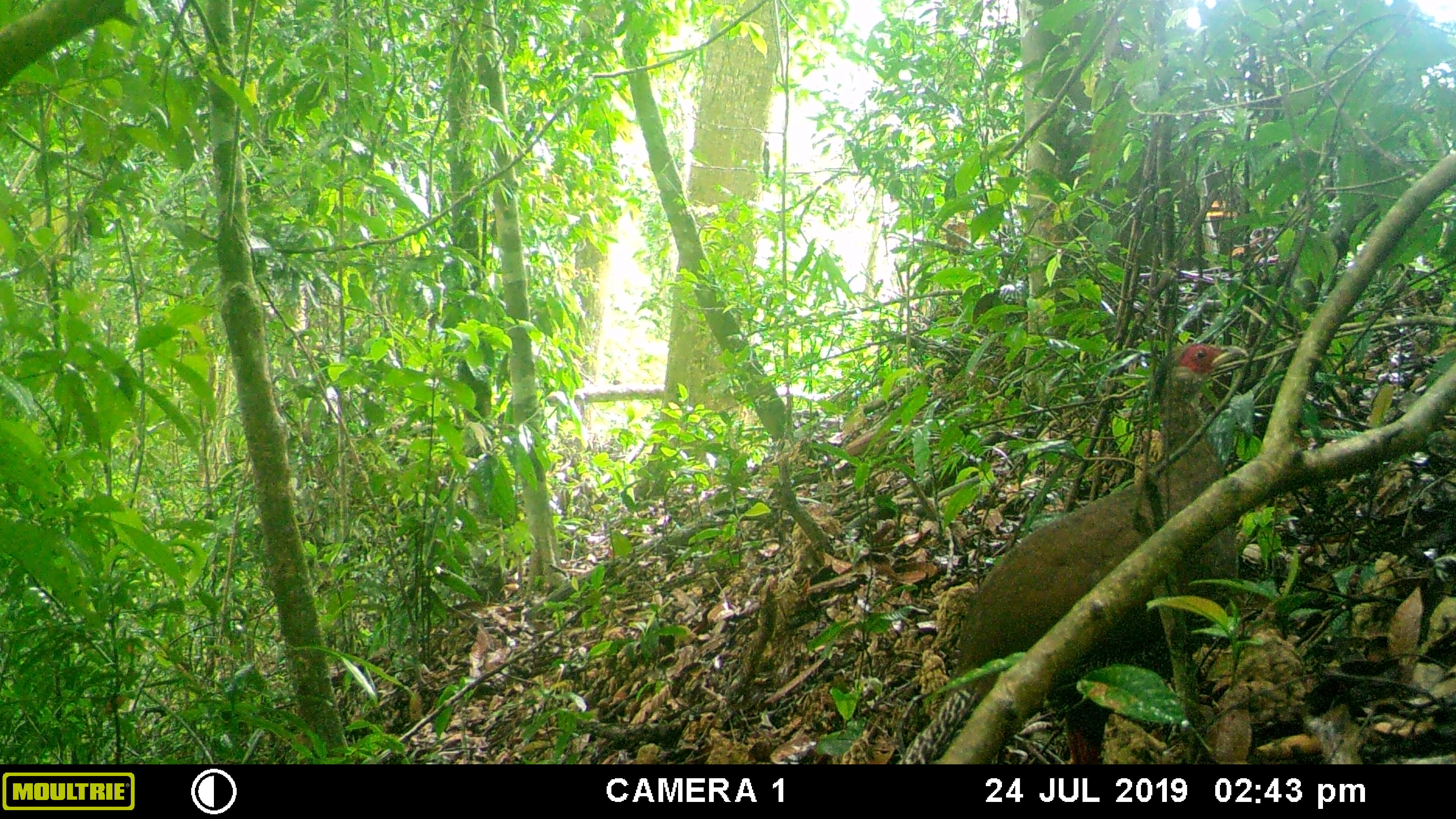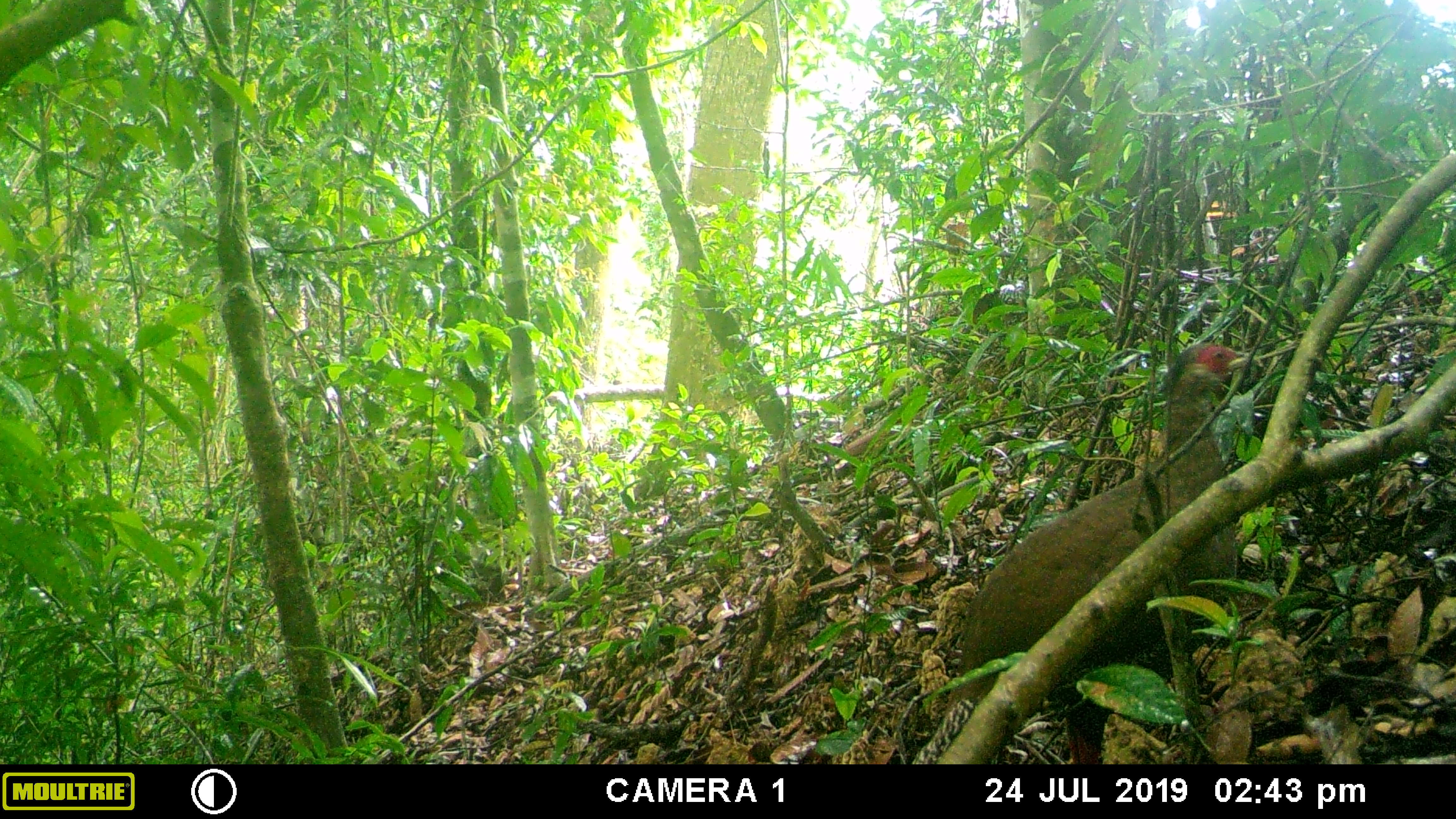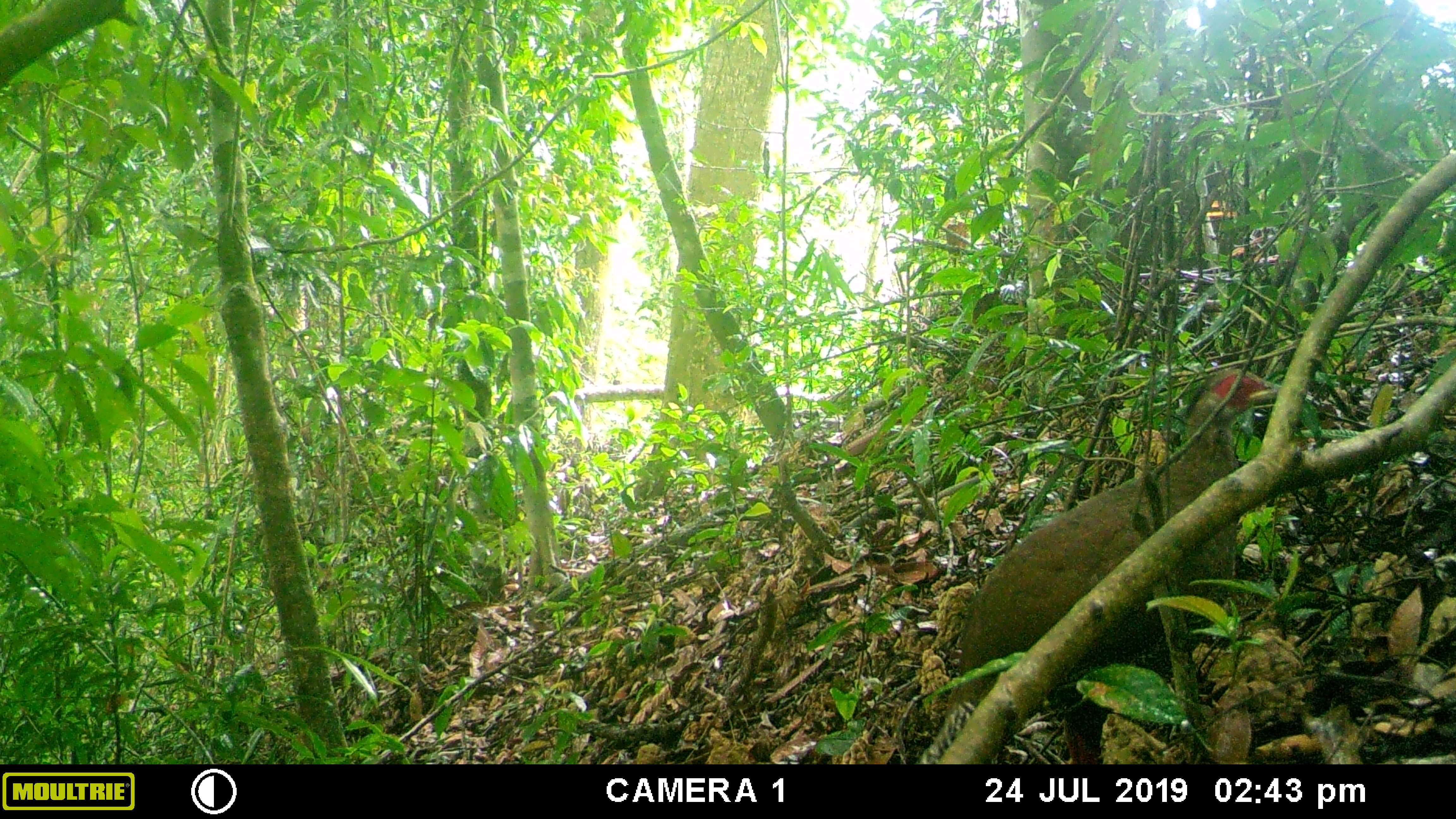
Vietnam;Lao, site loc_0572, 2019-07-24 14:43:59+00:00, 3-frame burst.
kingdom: Animalia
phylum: Chordata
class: Aves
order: Galliformes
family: Phasianidae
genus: Lophura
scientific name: Lophura nycthemera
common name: silver pheasant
Silver pheasant (Lophura nycthemera). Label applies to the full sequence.